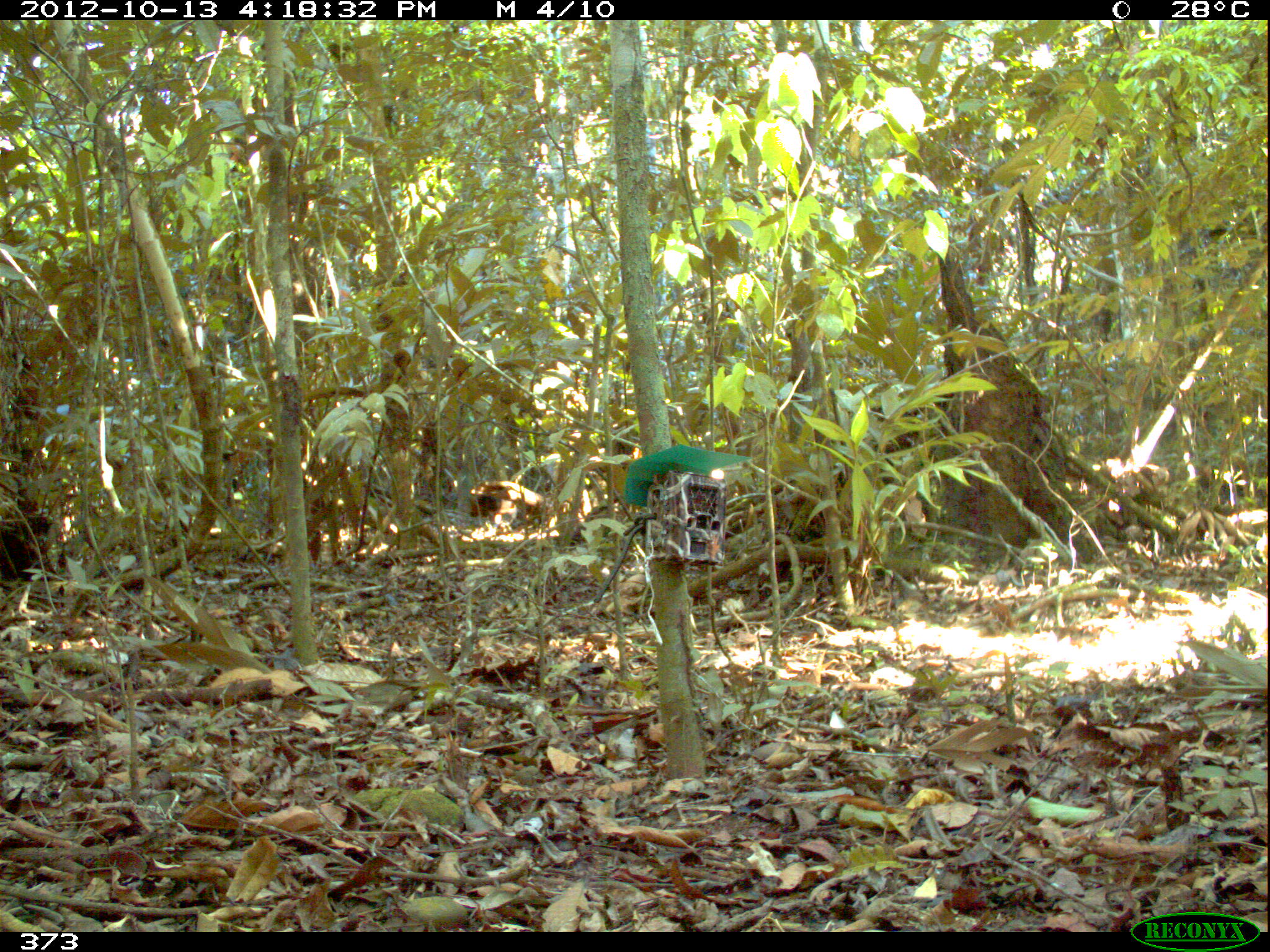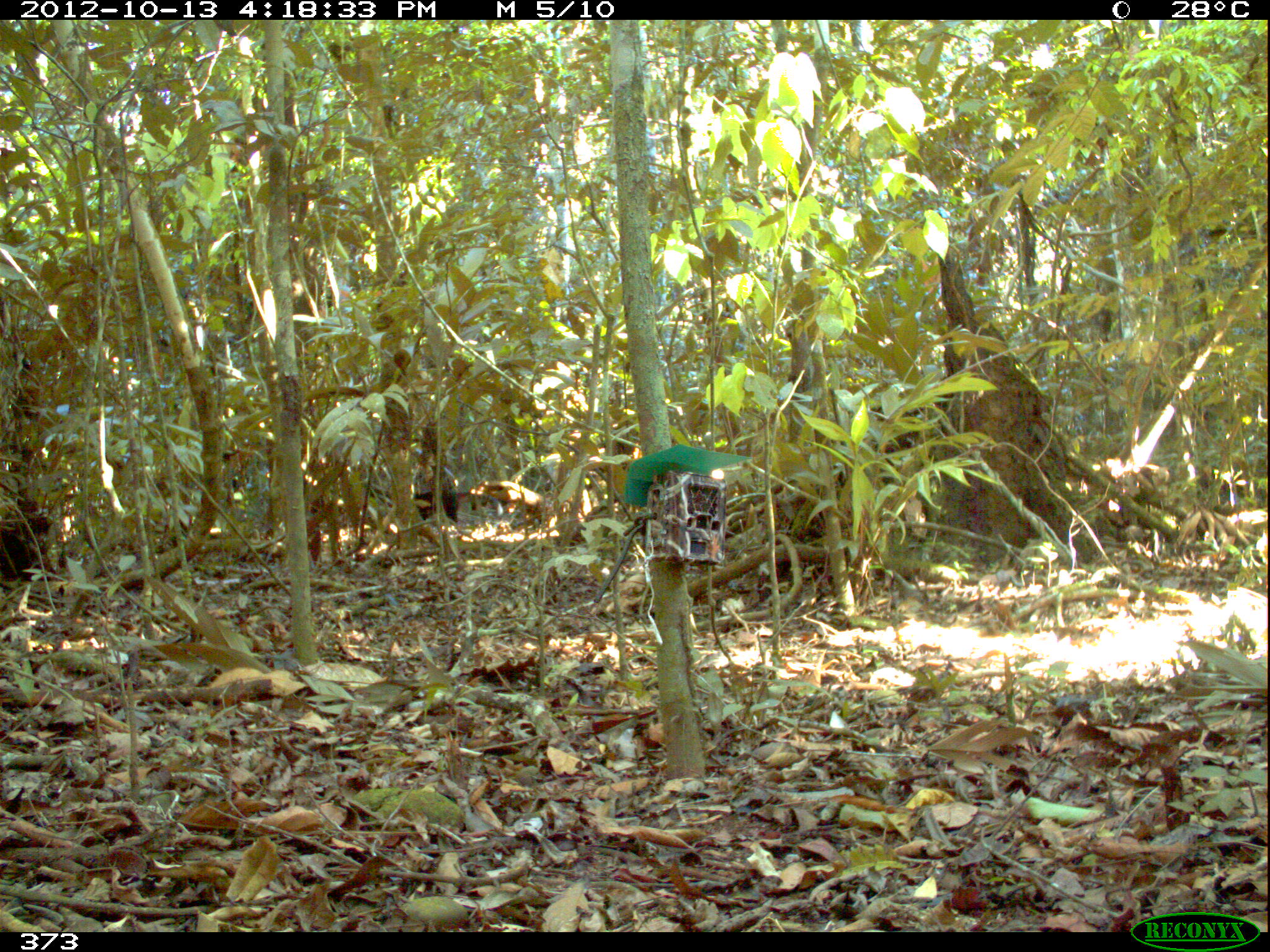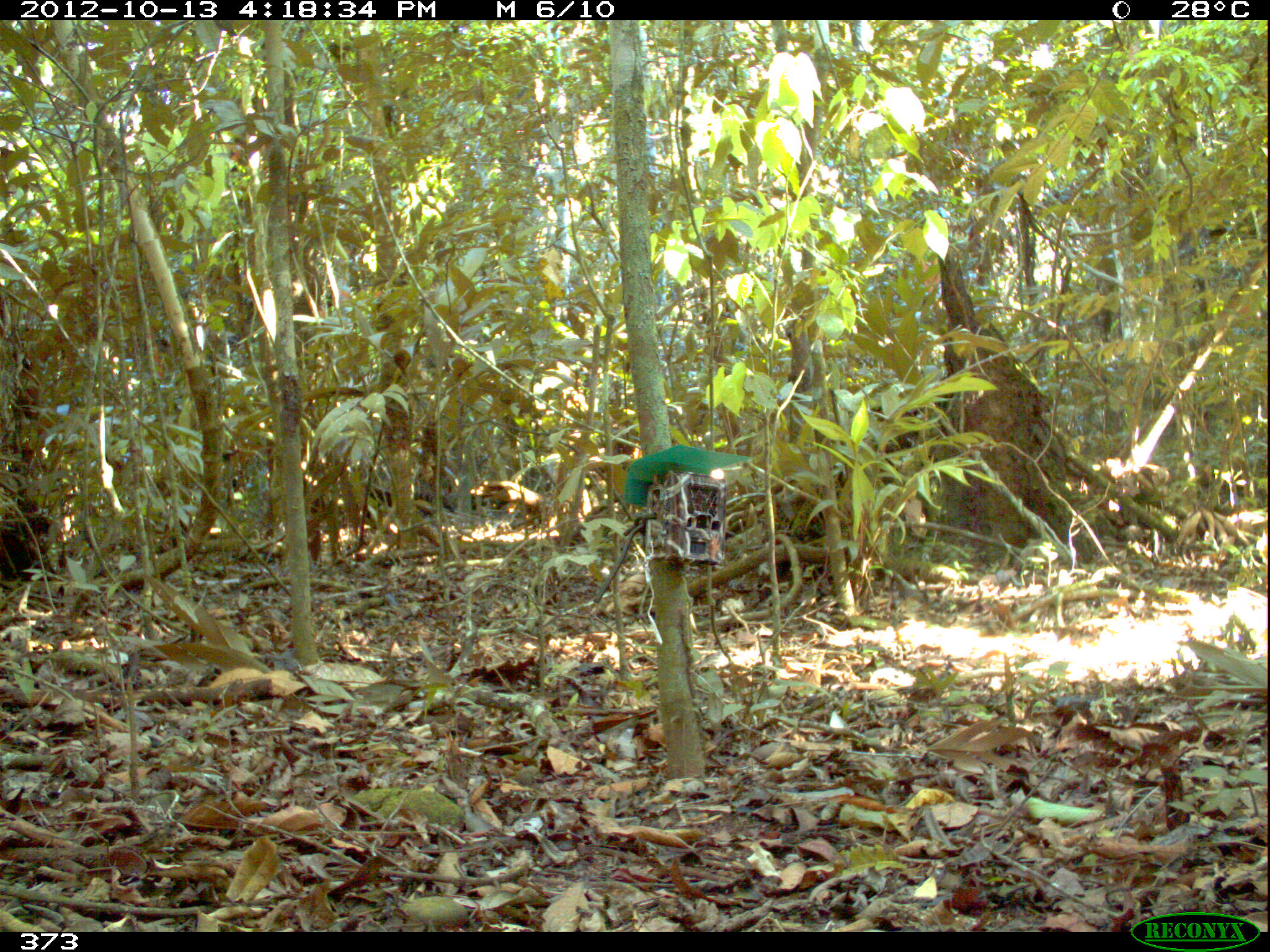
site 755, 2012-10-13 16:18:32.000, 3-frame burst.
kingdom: Animalia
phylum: Chordata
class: Mammalia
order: Carnivora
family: Procyonidae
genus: Nasua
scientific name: Nasua nasua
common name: south american coati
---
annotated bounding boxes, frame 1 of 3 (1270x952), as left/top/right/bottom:
nasua nasua: 466/493/498/518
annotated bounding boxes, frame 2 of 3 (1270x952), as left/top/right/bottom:
nasua nasua: 414/487/504/523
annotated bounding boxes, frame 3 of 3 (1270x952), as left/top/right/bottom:
nasua nasua: 363/487/456/519